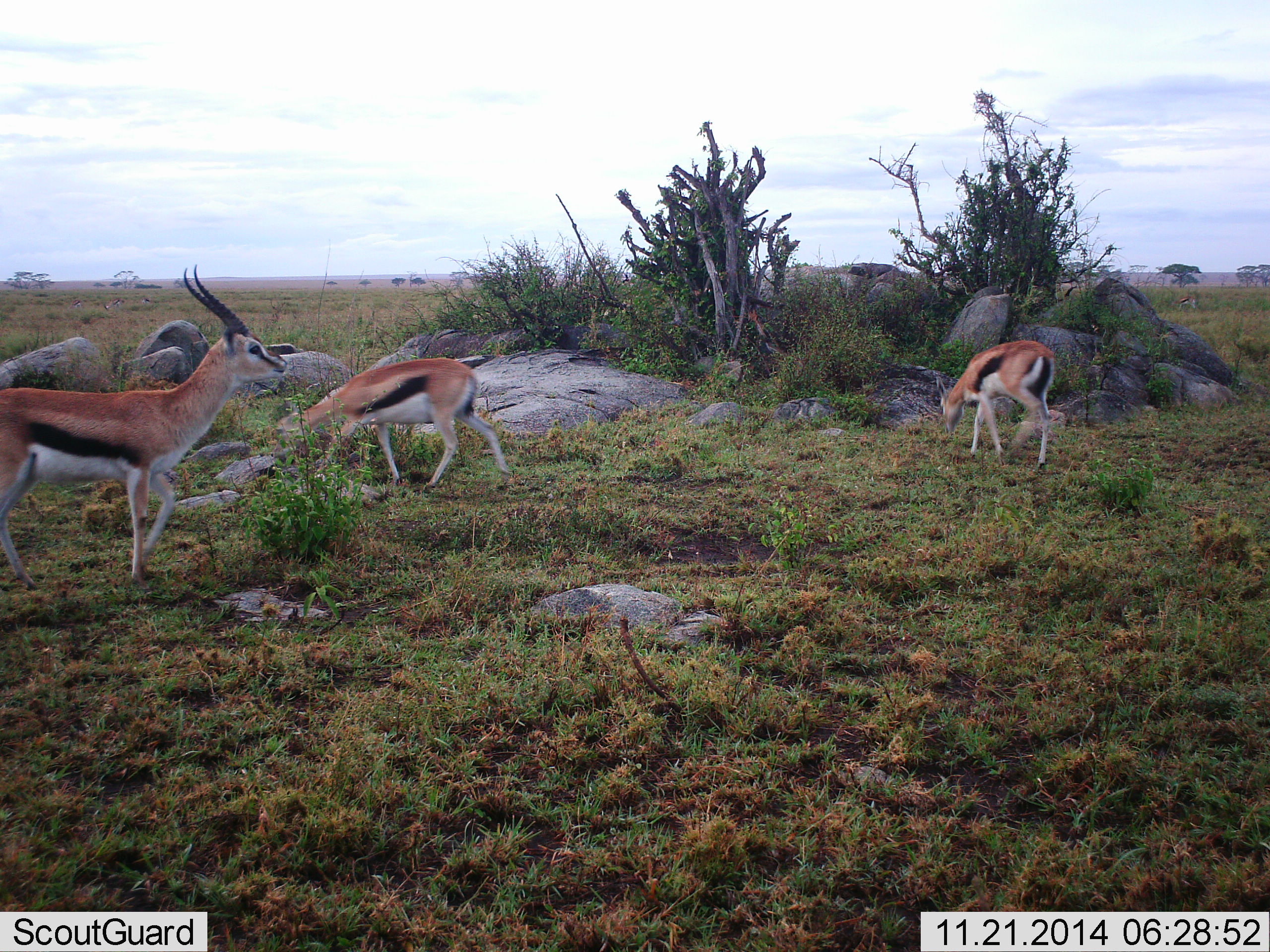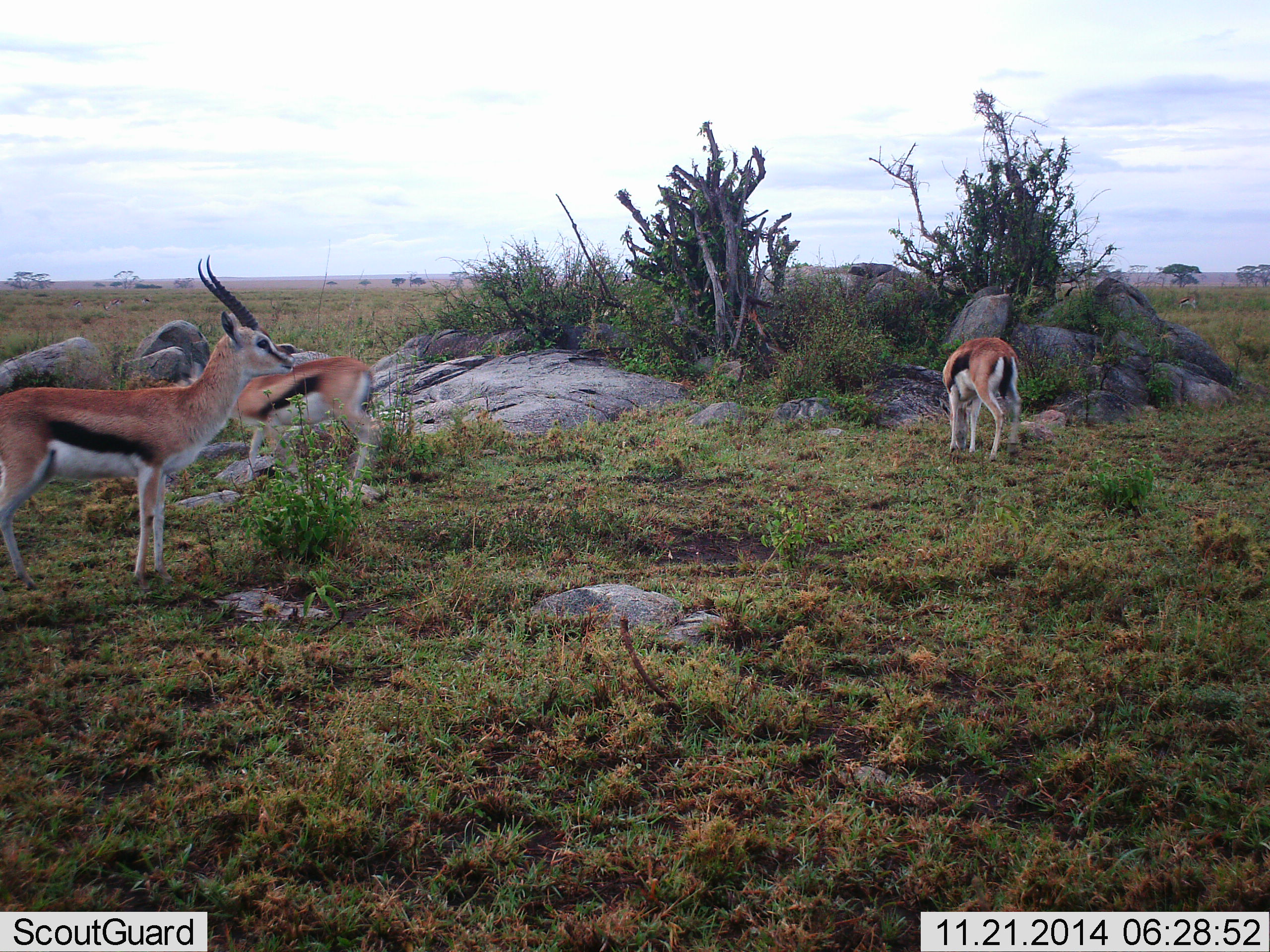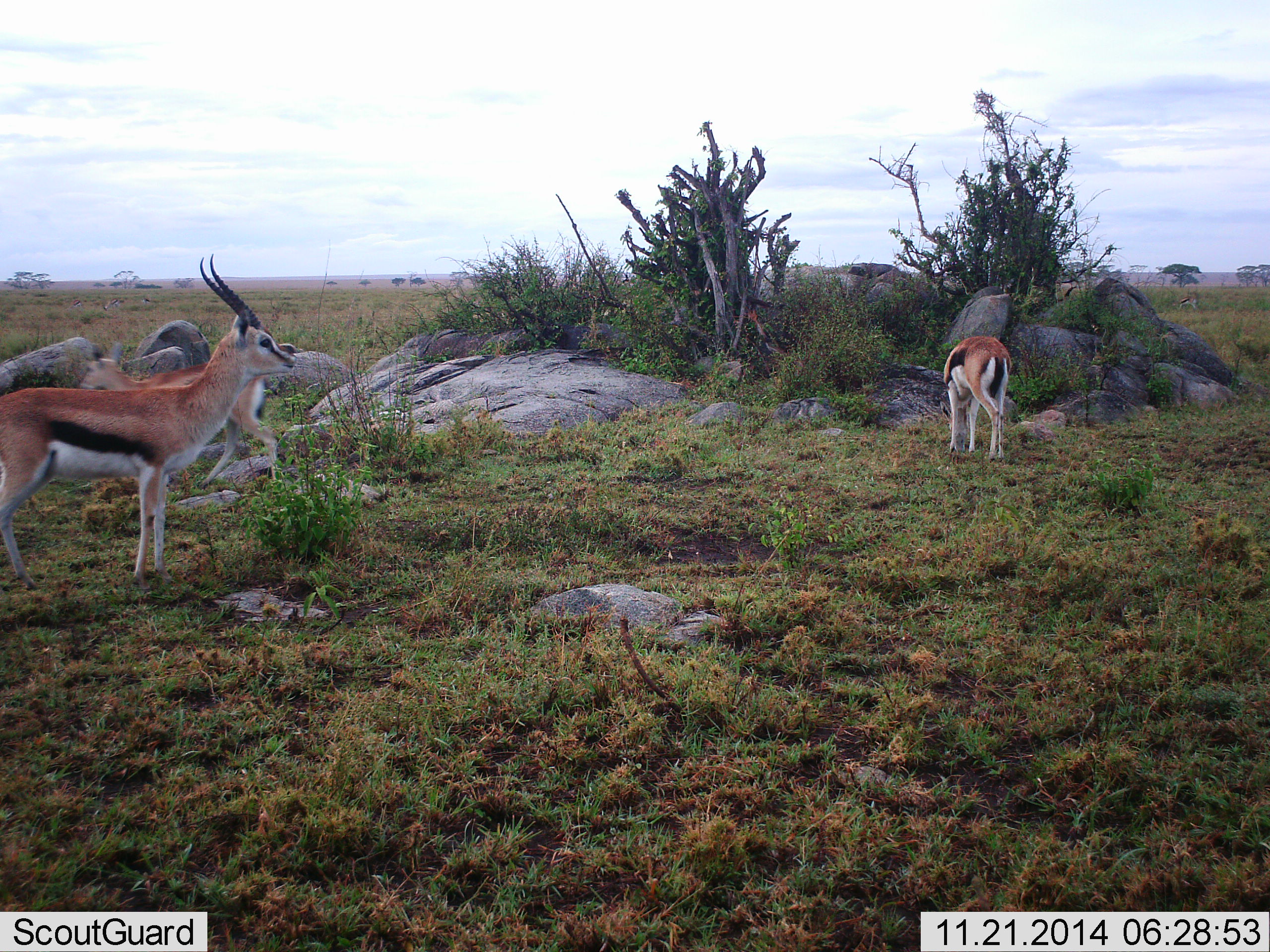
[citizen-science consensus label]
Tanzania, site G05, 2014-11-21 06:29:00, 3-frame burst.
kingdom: Animalia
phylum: Chordata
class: Mammalia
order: Artiodactyla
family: Bovidae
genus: Eudorcas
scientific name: Eudorcas thomsonii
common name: thomson's gazelle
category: gazellethomsons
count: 3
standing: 60%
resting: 0%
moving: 50%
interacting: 0%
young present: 0%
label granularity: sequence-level